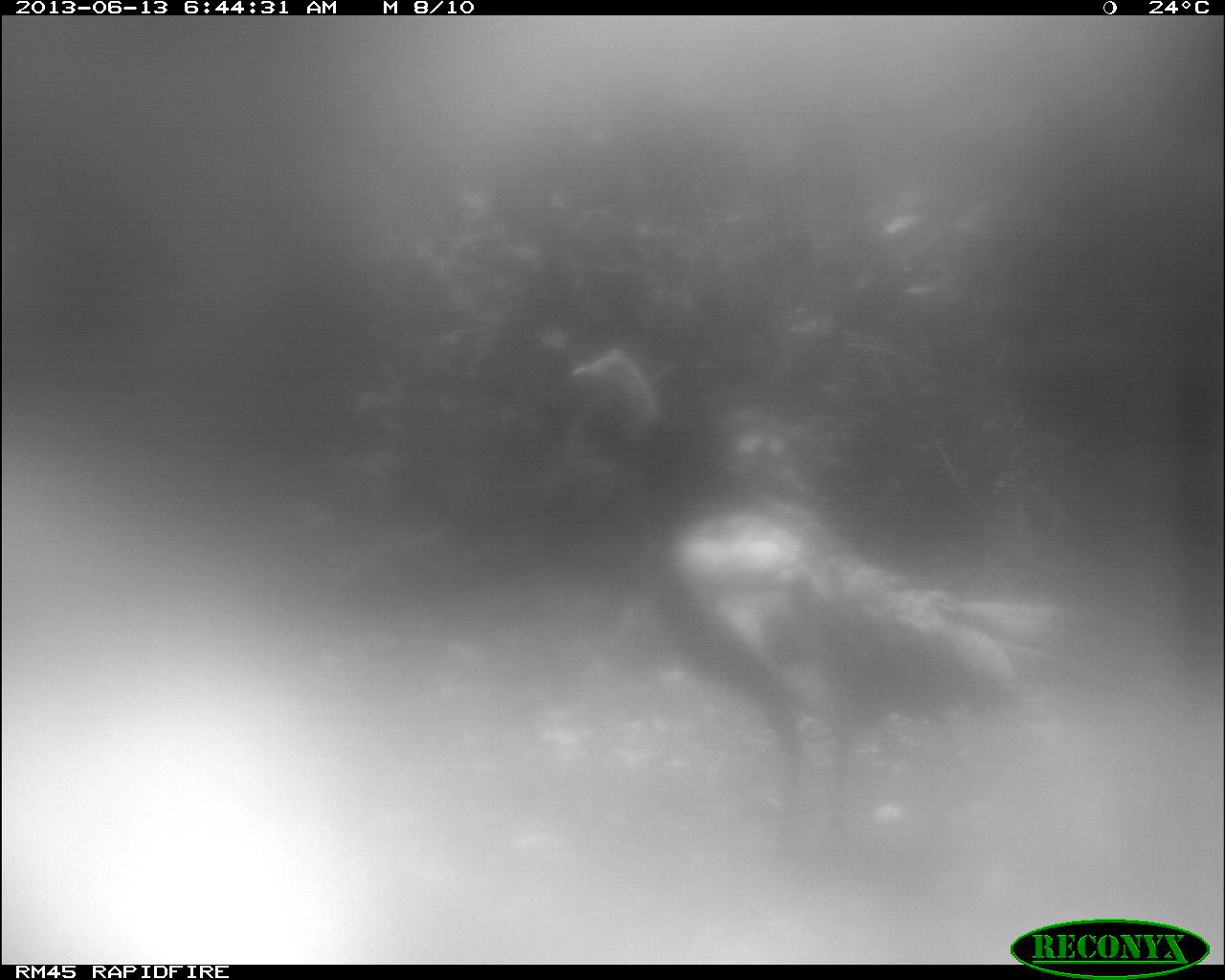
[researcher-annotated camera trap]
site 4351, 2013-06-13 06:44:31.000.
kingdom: Animalia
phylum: Chordata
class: Aves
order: Galliformes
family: Phasianidae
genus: Meleagris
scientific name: Meleagris ocellata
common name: ocellated turkey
Meleagris ocellata (ocellated turkey), count 1, sex male.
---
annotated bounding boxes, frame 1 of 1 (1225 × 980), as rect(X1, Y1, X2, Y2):
meleagris ocellata: rect(569, 331, 1079, 883)